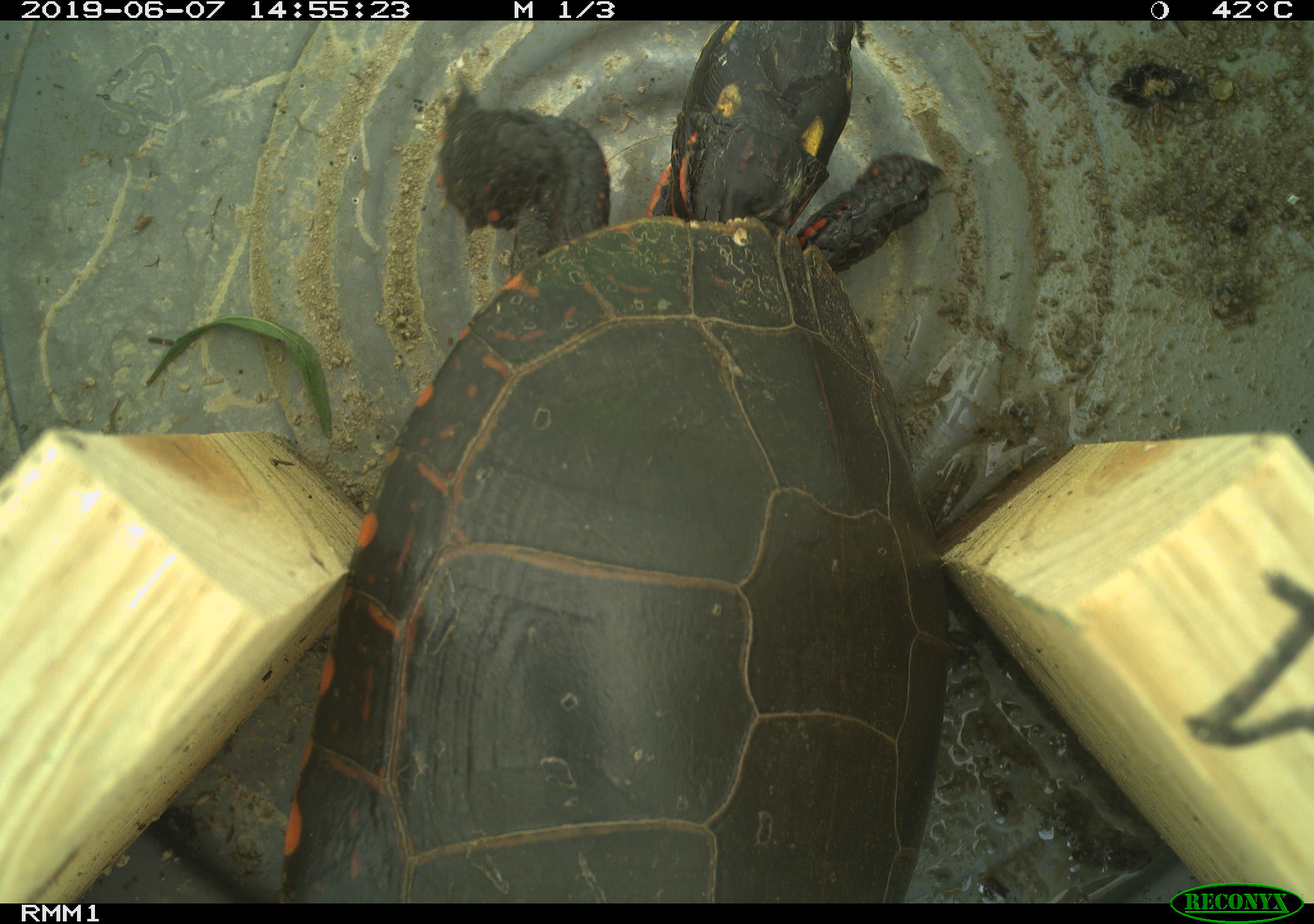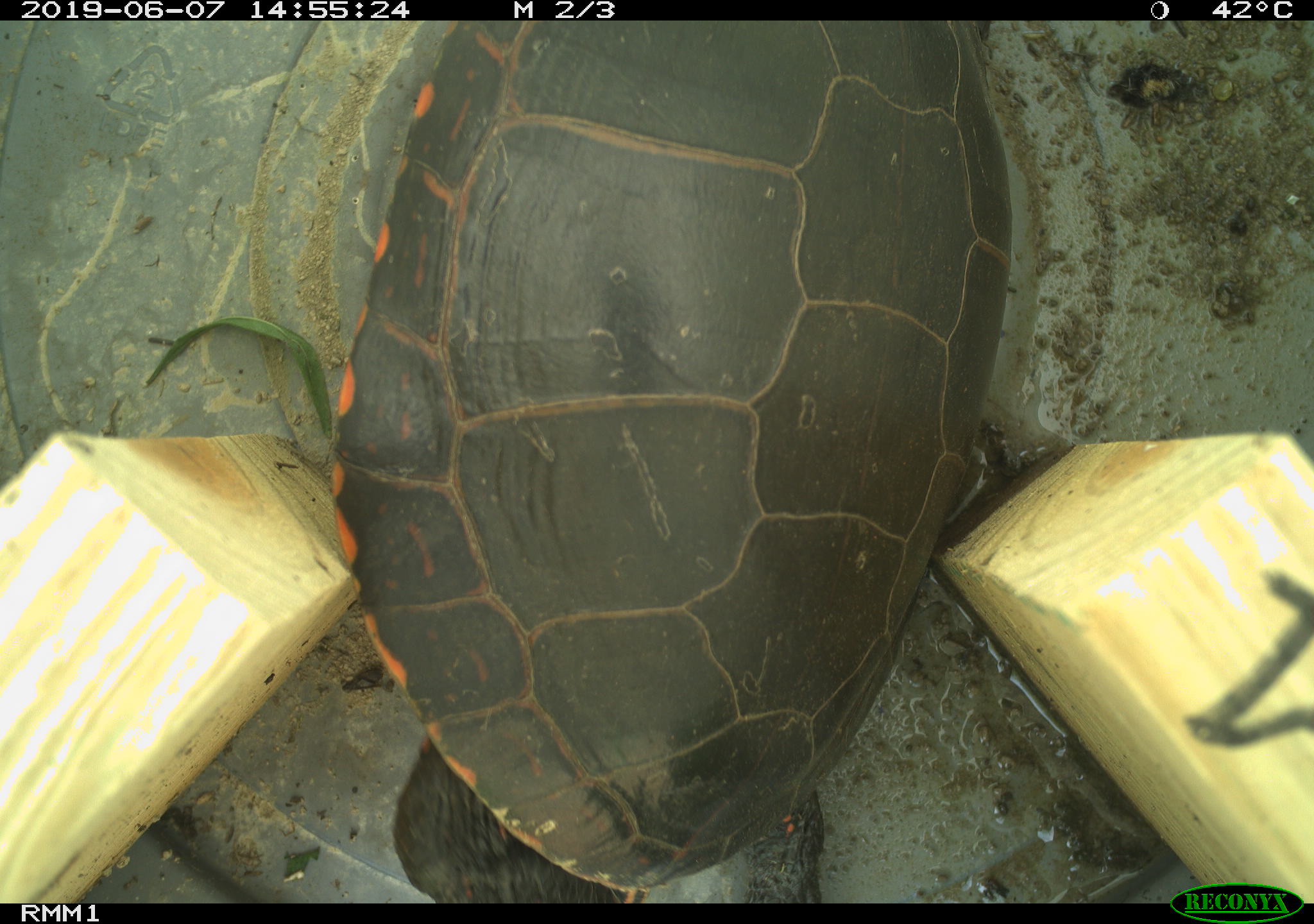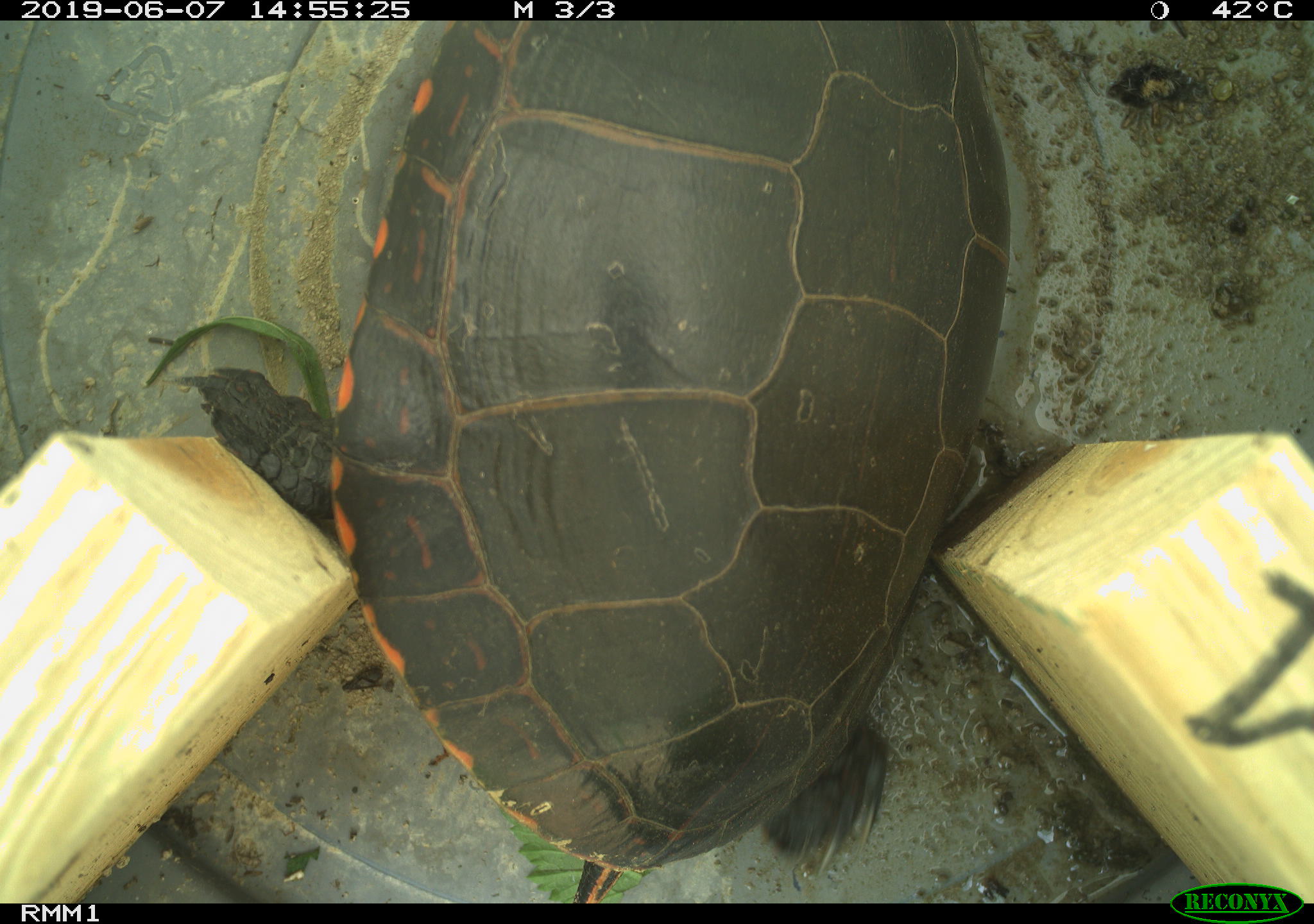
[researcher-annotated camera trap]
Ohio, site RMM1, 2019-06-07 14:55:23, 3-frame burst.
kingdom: Animalia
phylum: Chordata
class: Reptilia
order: Testudines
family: Emydidae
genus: Chrysemys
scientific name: Chrysemys picta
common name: painted turtle